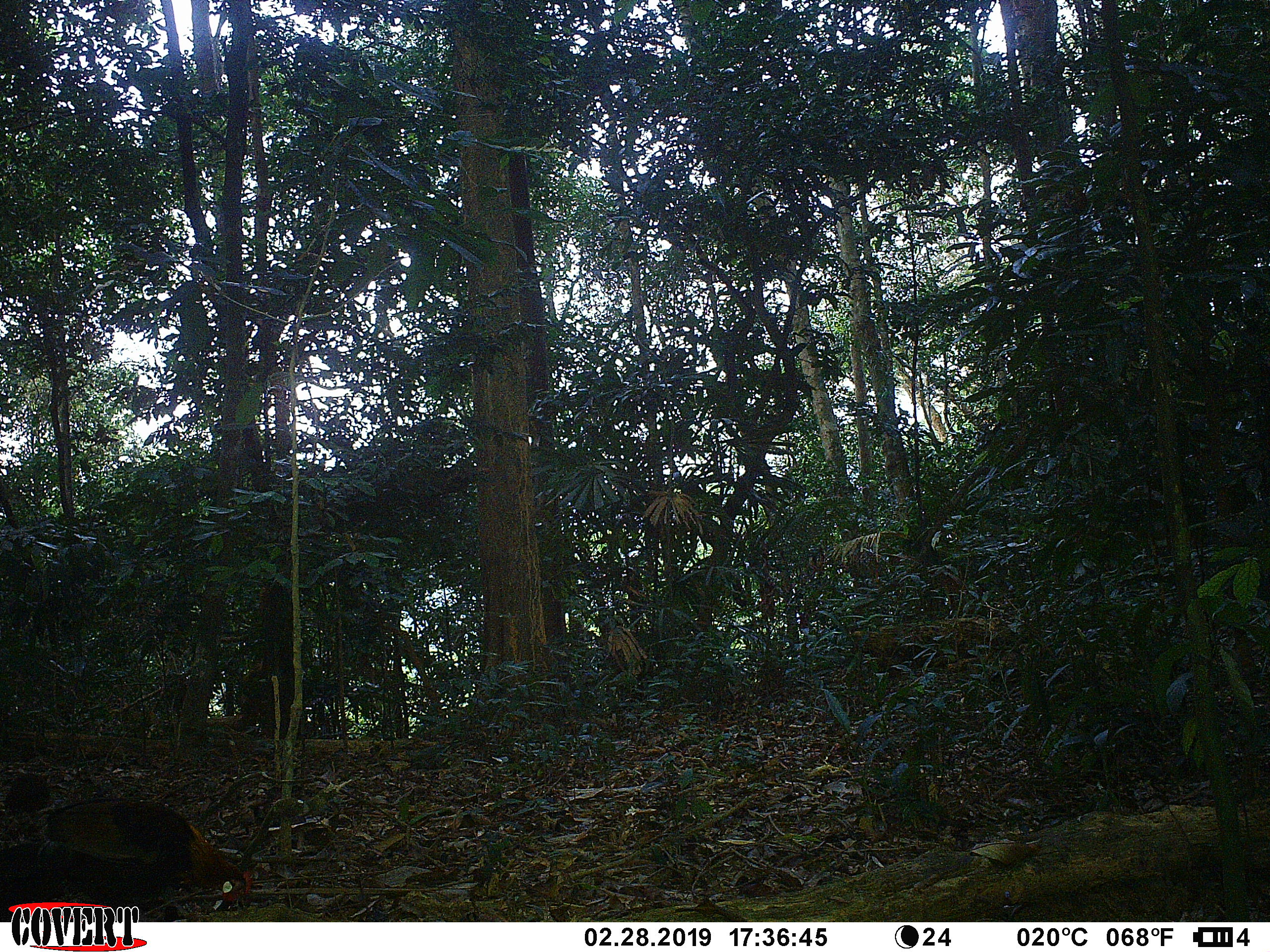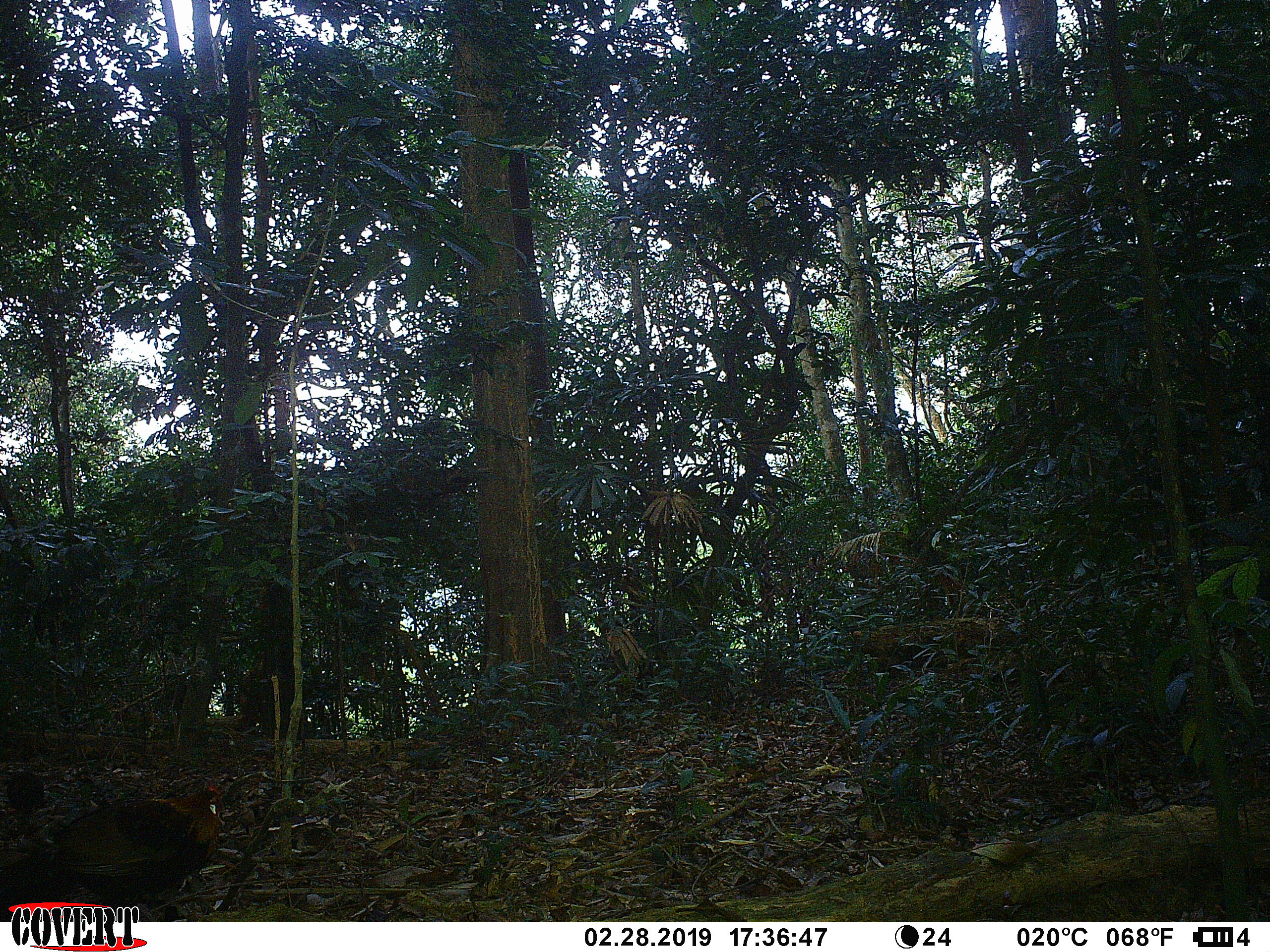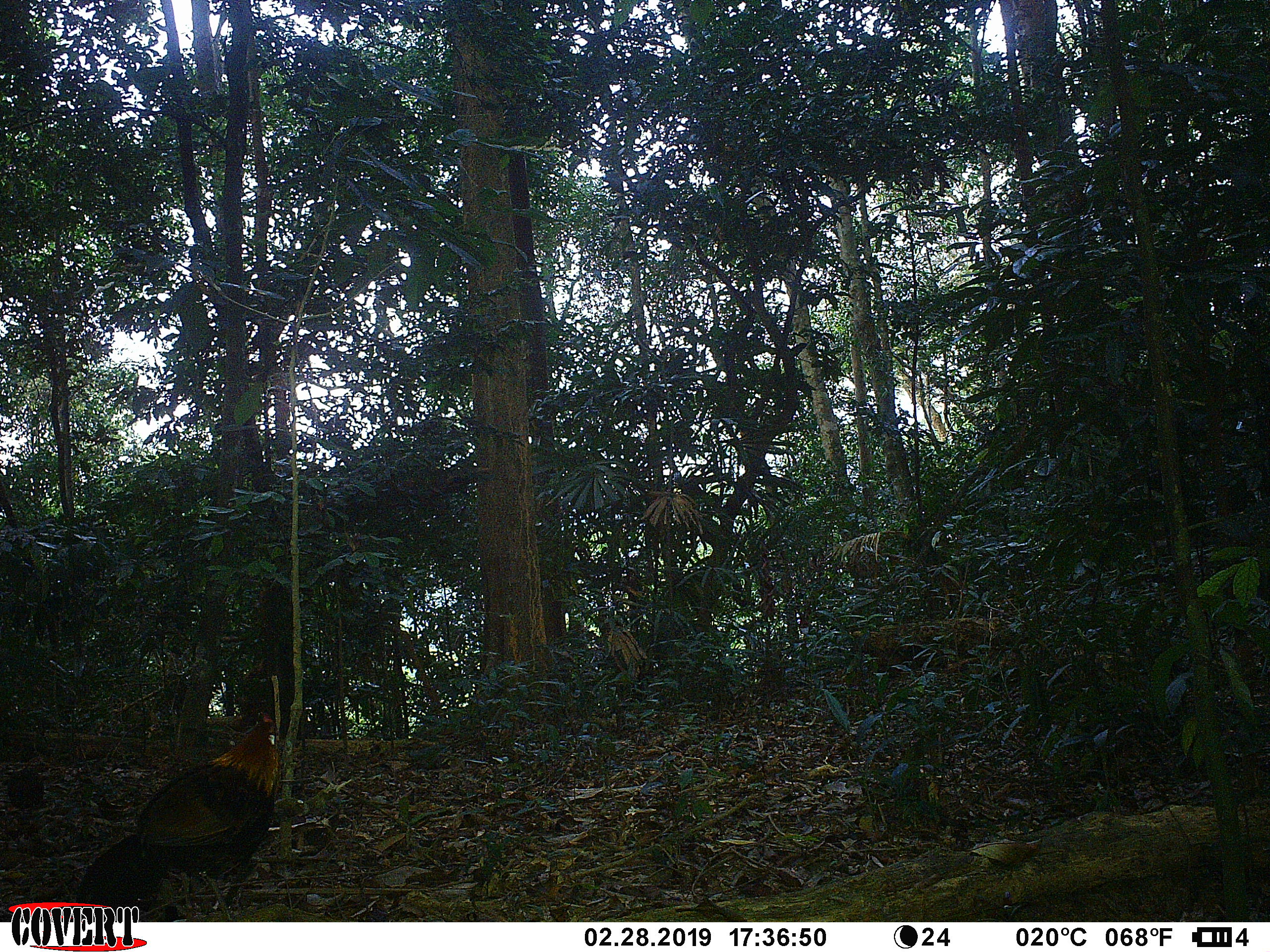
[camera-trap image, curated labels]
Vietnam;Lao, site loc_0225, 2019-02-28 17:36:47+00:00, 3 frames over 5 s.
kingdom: Animalia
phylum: Chordata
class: Aves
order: Galliformes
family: Phasianidae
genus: Gallus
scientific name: Gallus gallus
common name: red junglefowl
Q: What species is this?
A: Red junglefowl (Gallus gallus).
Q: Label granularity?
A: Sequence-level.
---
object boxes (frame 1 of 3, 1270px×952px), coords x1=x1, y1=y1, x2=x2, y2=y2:
red junglefowl: x1=0, y1=795, x2=253, y2=922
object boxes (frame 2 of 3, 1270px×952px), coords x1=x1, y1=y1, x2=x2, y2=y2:
red junglefowl: x1=1, y1=782, x2=224, y2=922; x1=6, y1=771, x2=47, y2=824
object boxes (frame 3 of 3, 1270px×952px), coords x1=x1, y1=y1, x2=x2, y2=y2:
red junglefowl: x1=75, y1=711, x2=278, y2=922; x1=7, y1=756, x2=51, y2=812